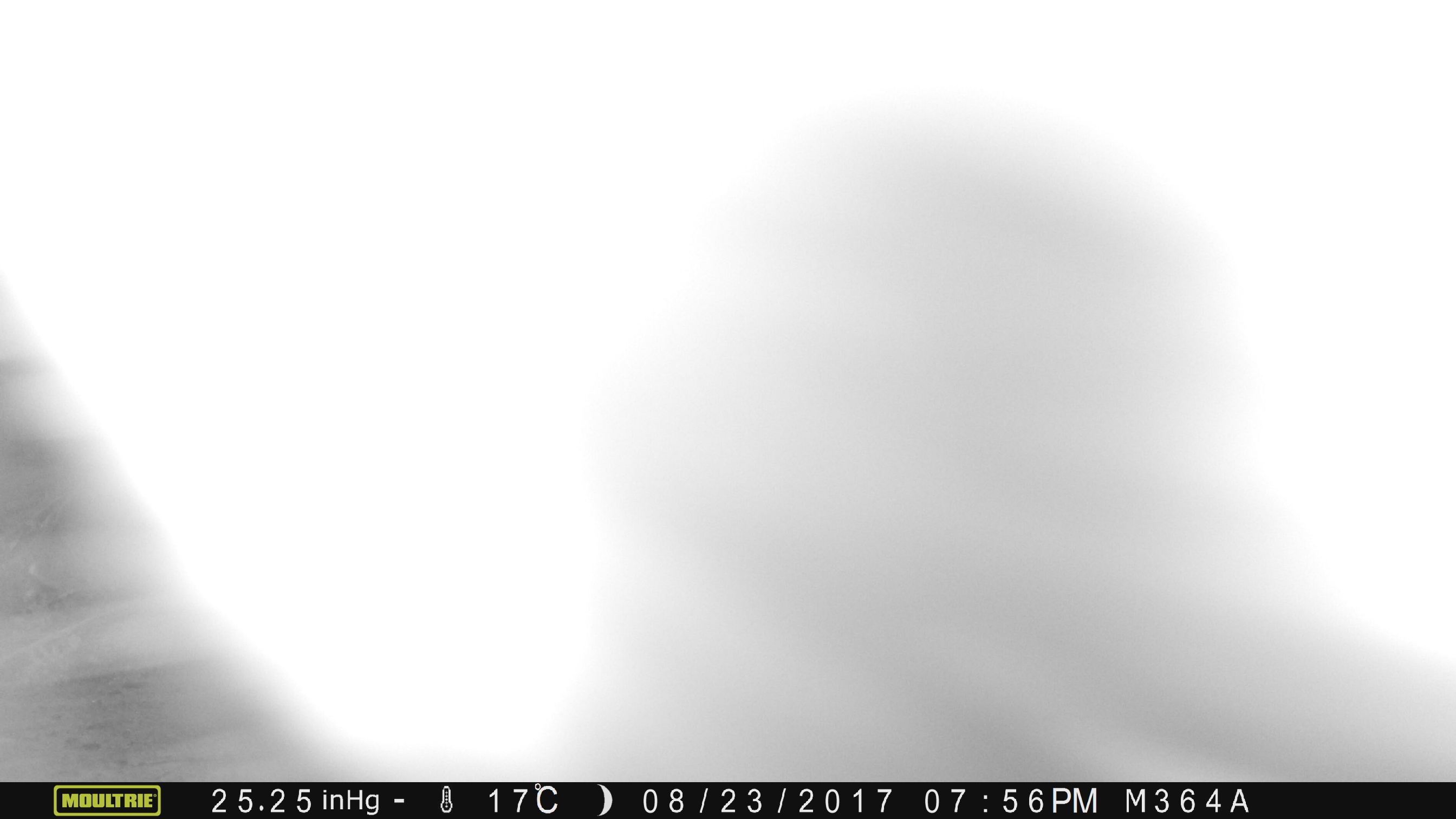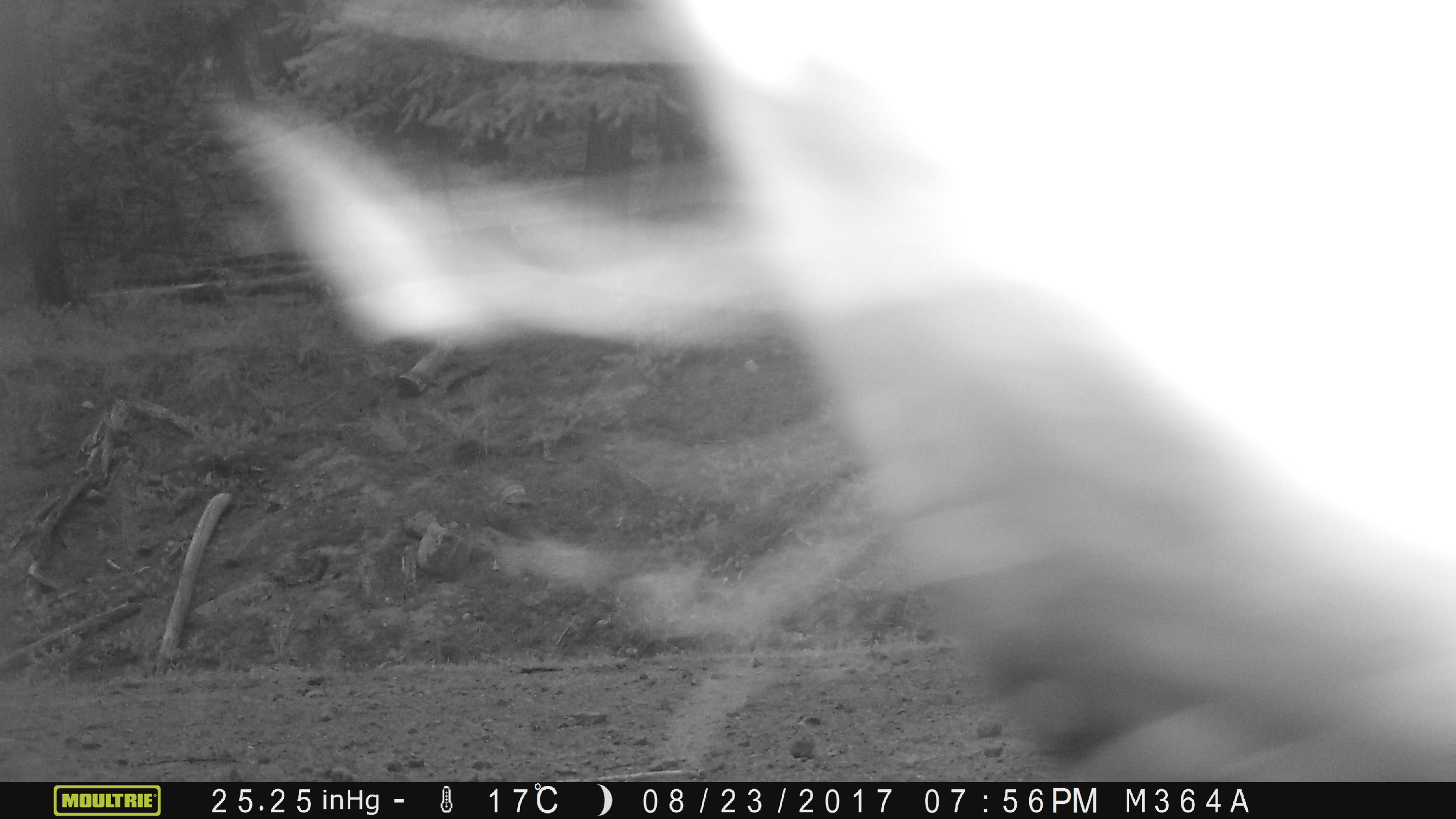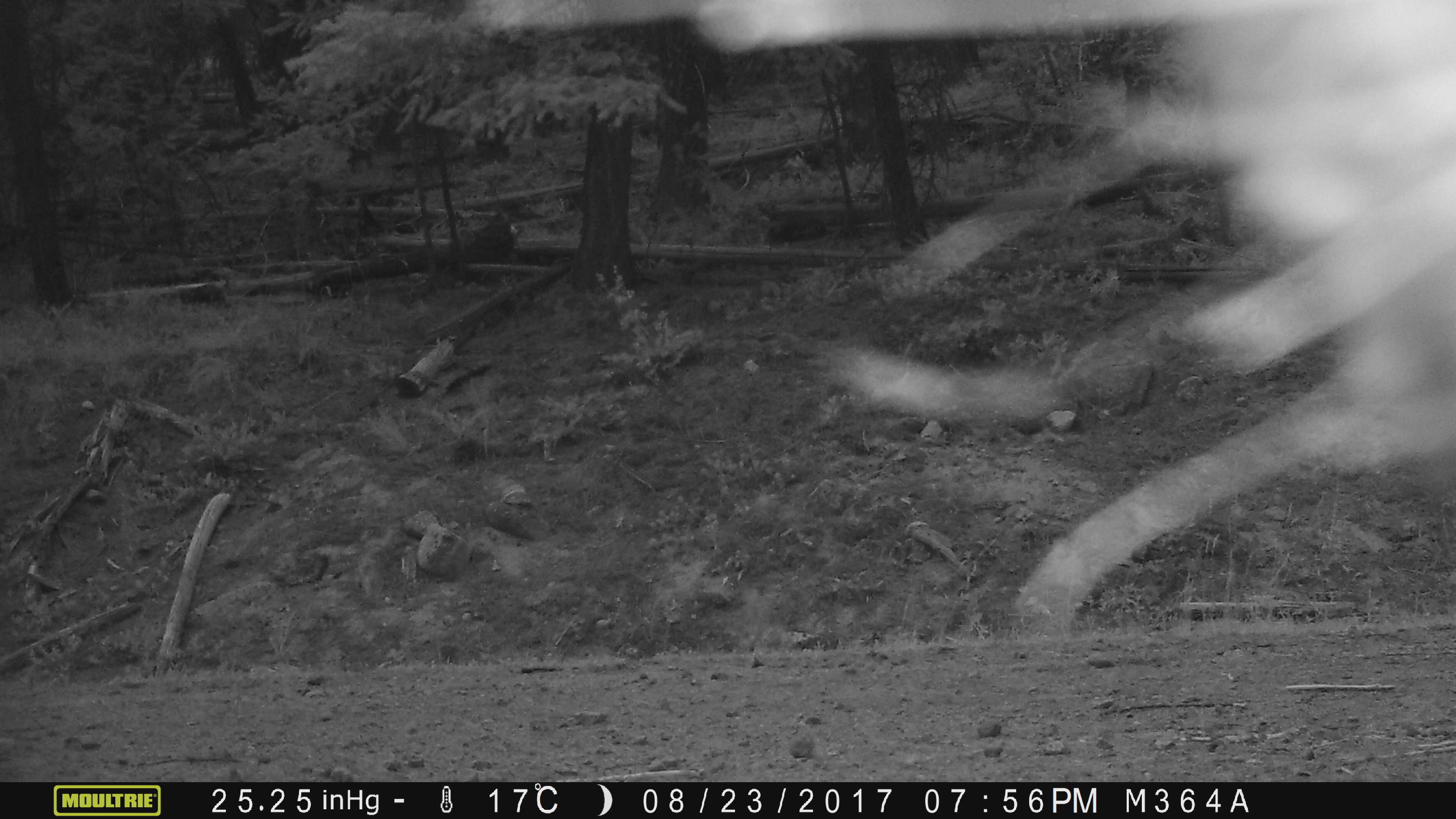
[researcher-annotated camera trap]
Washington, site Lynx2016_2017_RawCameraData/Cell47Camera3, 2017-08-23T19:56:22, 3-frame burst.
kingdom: Animalia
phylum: Chordata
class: Mammalia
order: Artiodactyla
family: Bovidae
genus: Bos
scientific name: Bos taurus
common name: domestic cattle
Domestic cattle (Bos taurus). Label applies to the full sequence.